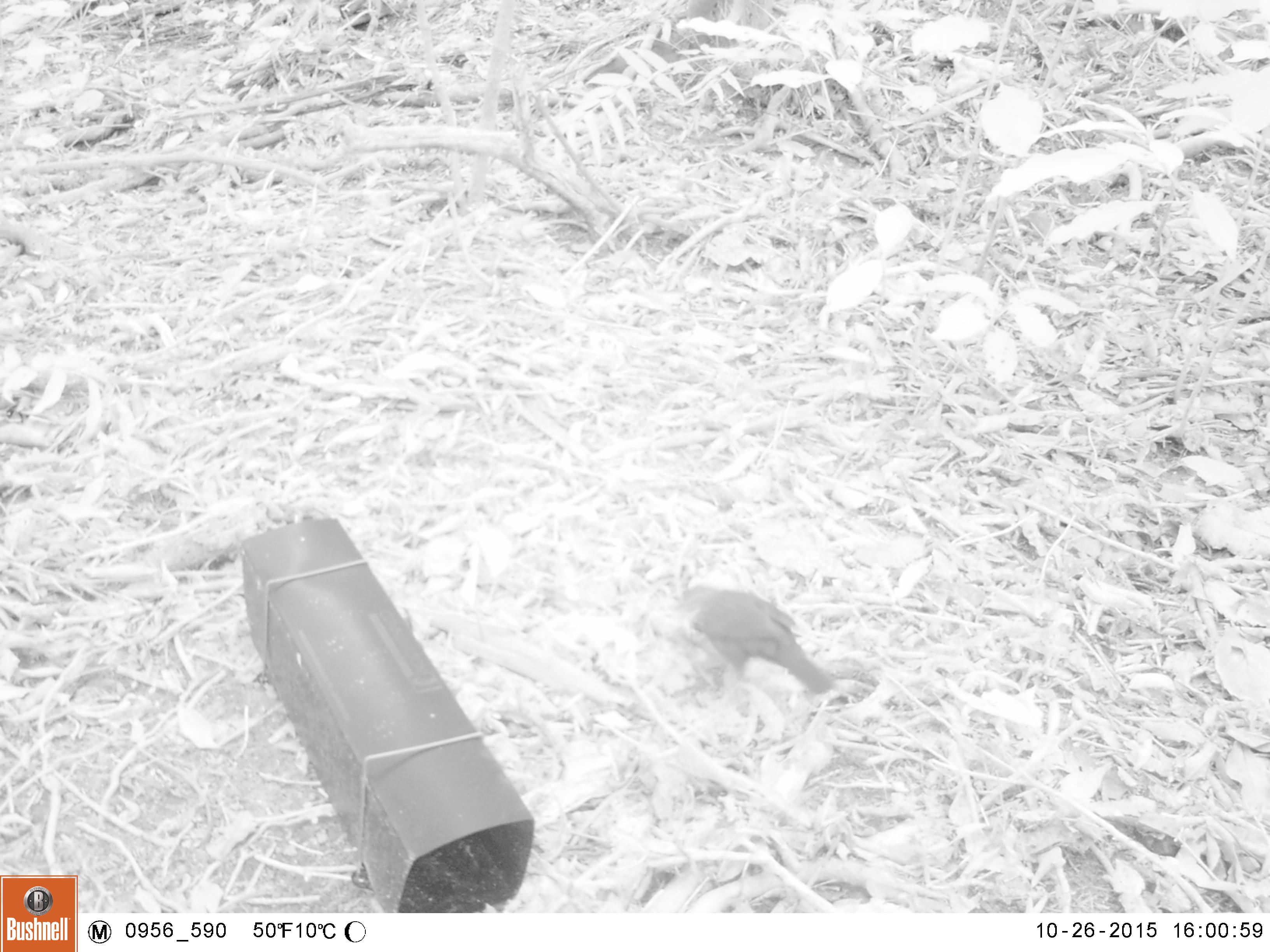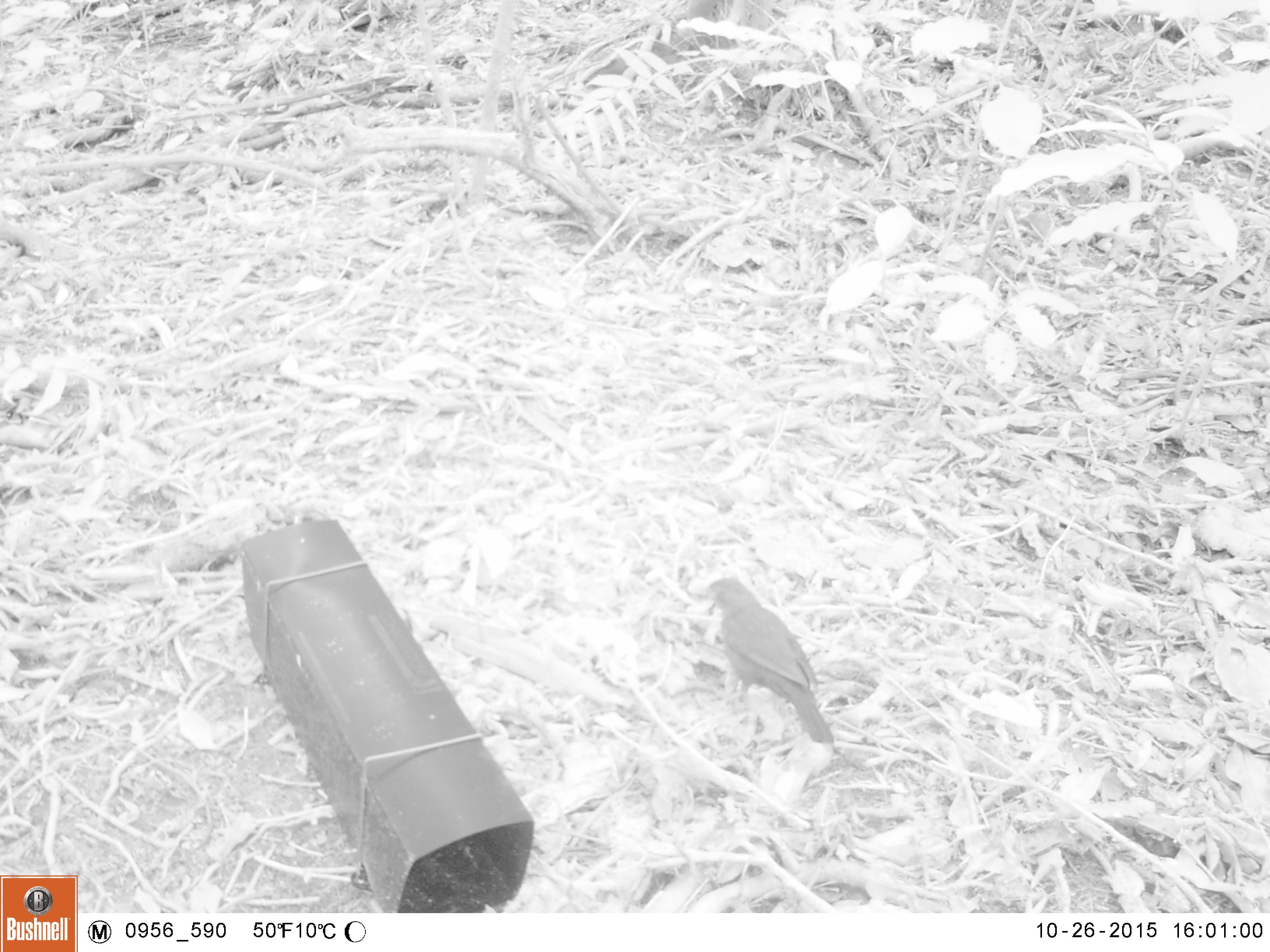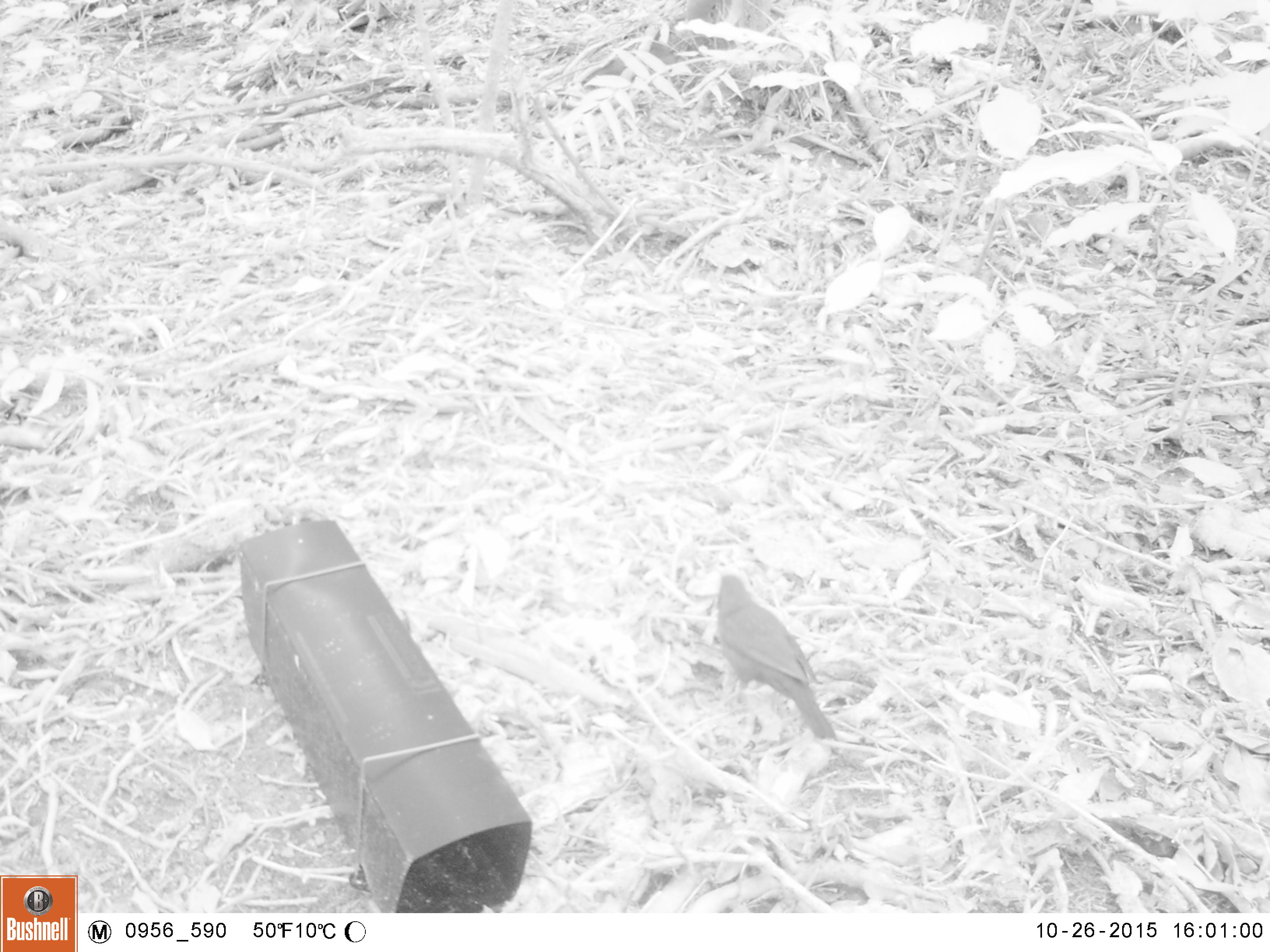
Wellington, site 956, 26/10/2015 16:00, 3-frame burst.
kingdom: Animalia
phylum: Chordata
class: Aves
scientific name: Aves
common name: bird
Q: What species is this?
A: Bird (Aves).